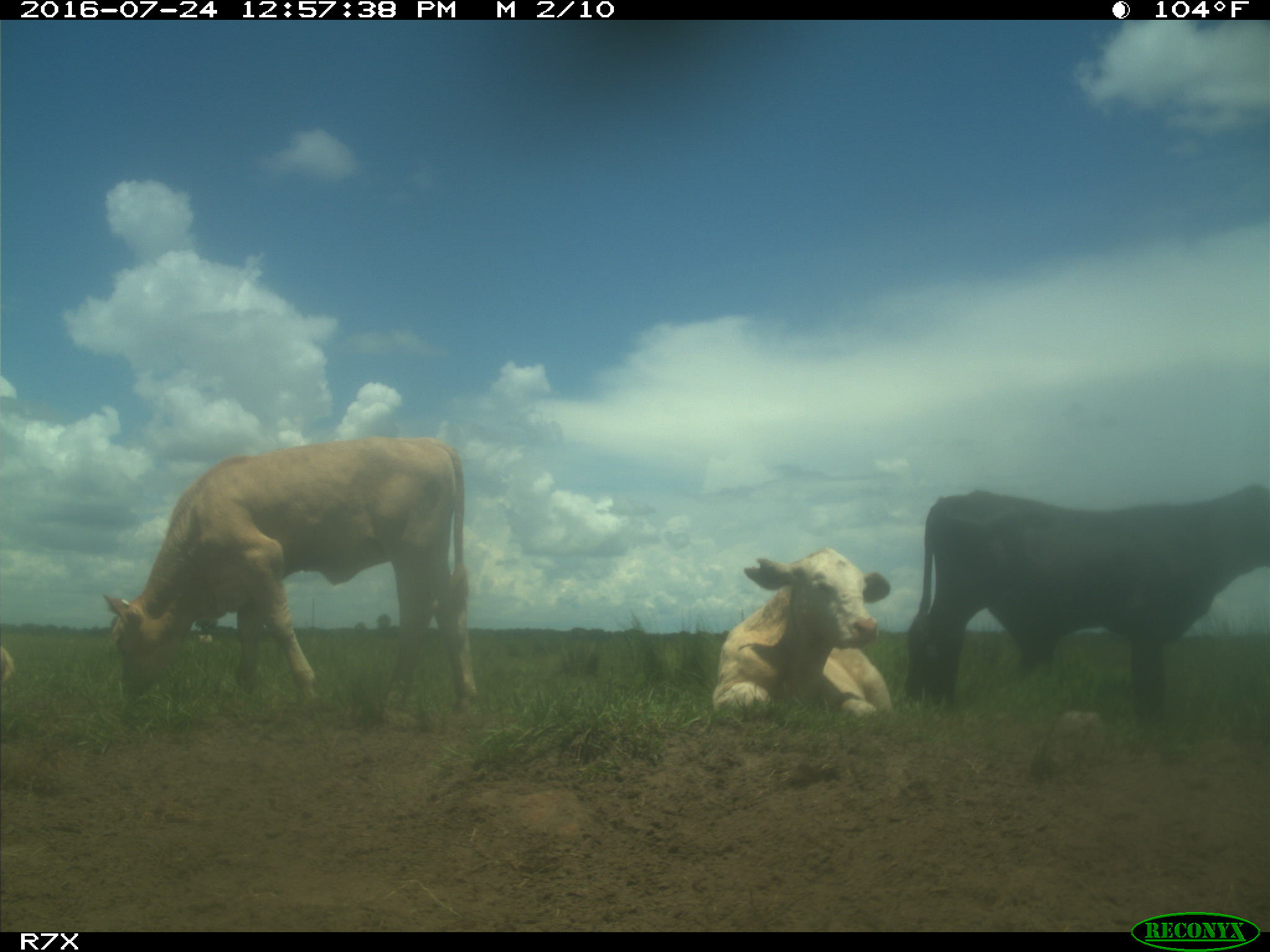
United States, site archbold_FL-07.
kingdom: Animalia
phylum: Chordata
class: Mammalia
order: Artiodactyla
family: Bovidae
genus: Bos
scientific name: Bos taurus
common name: domestic cow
Bos taurus (domestic cow).